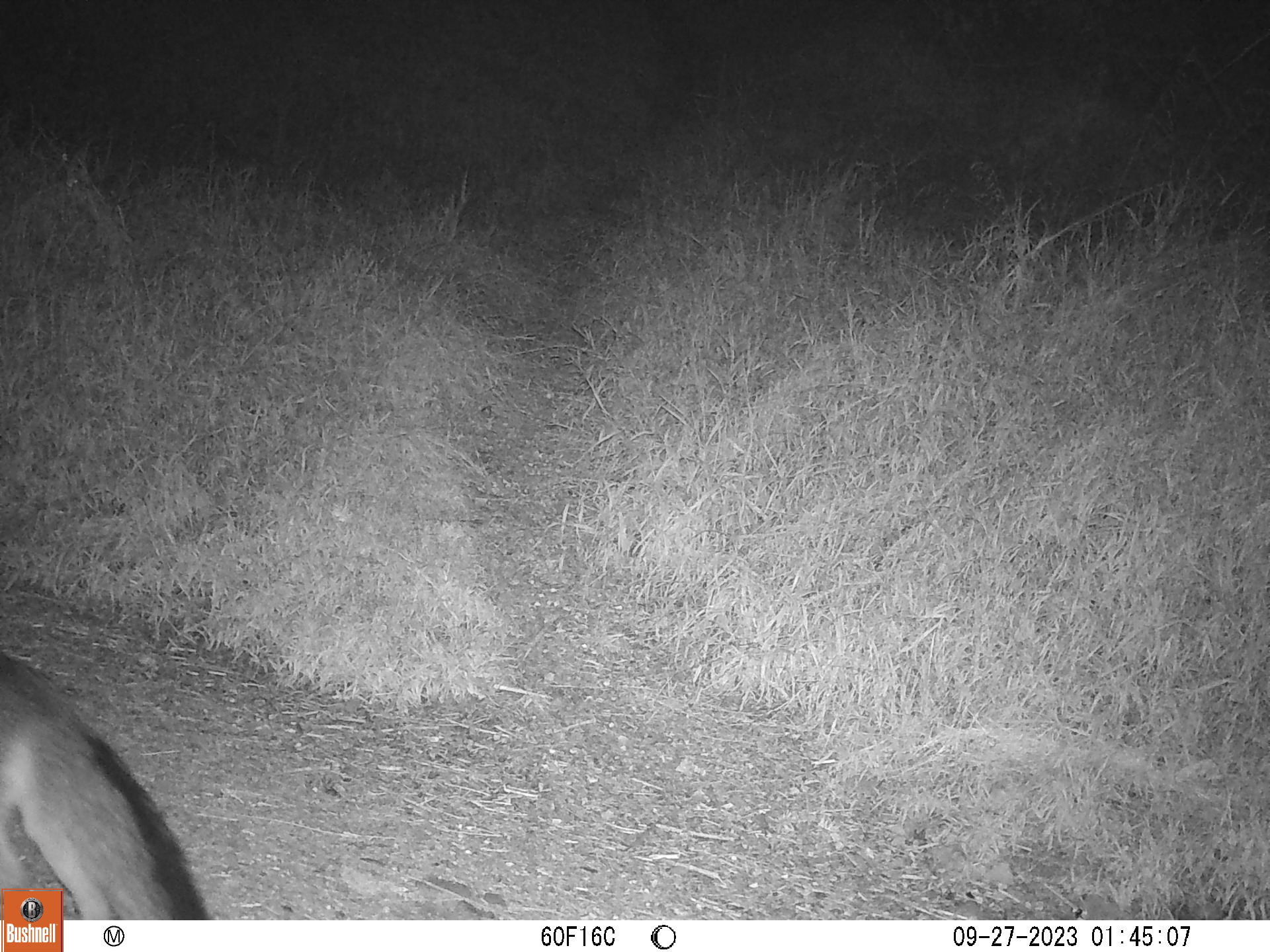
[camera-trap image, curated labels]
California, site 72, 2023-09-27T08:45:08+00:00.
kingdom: Animalia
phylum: Chordata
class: Mammalia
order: Carnivora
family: Canidae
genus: Urocyon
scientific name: Urocyon cinereoargenteus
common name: gray fox